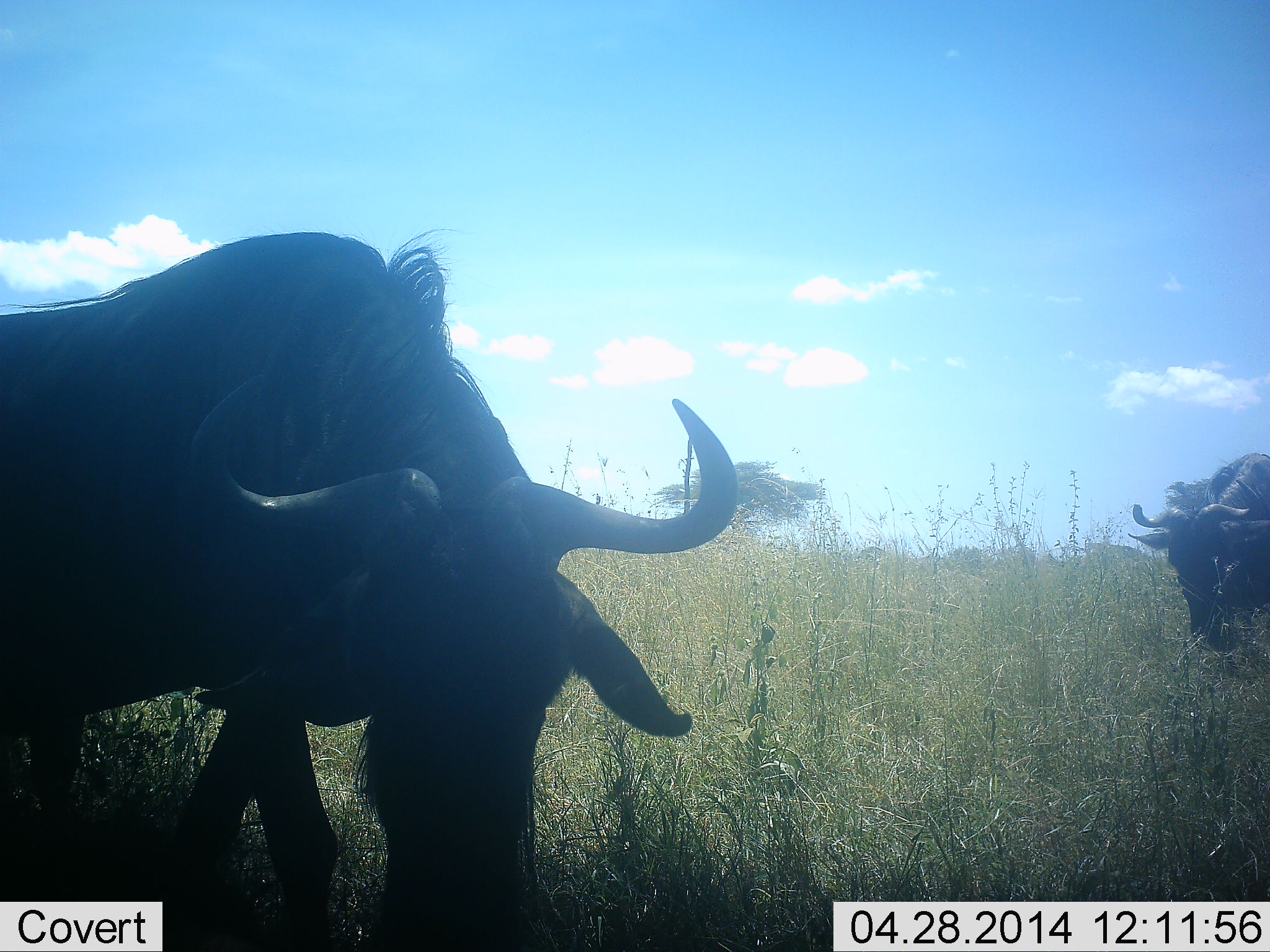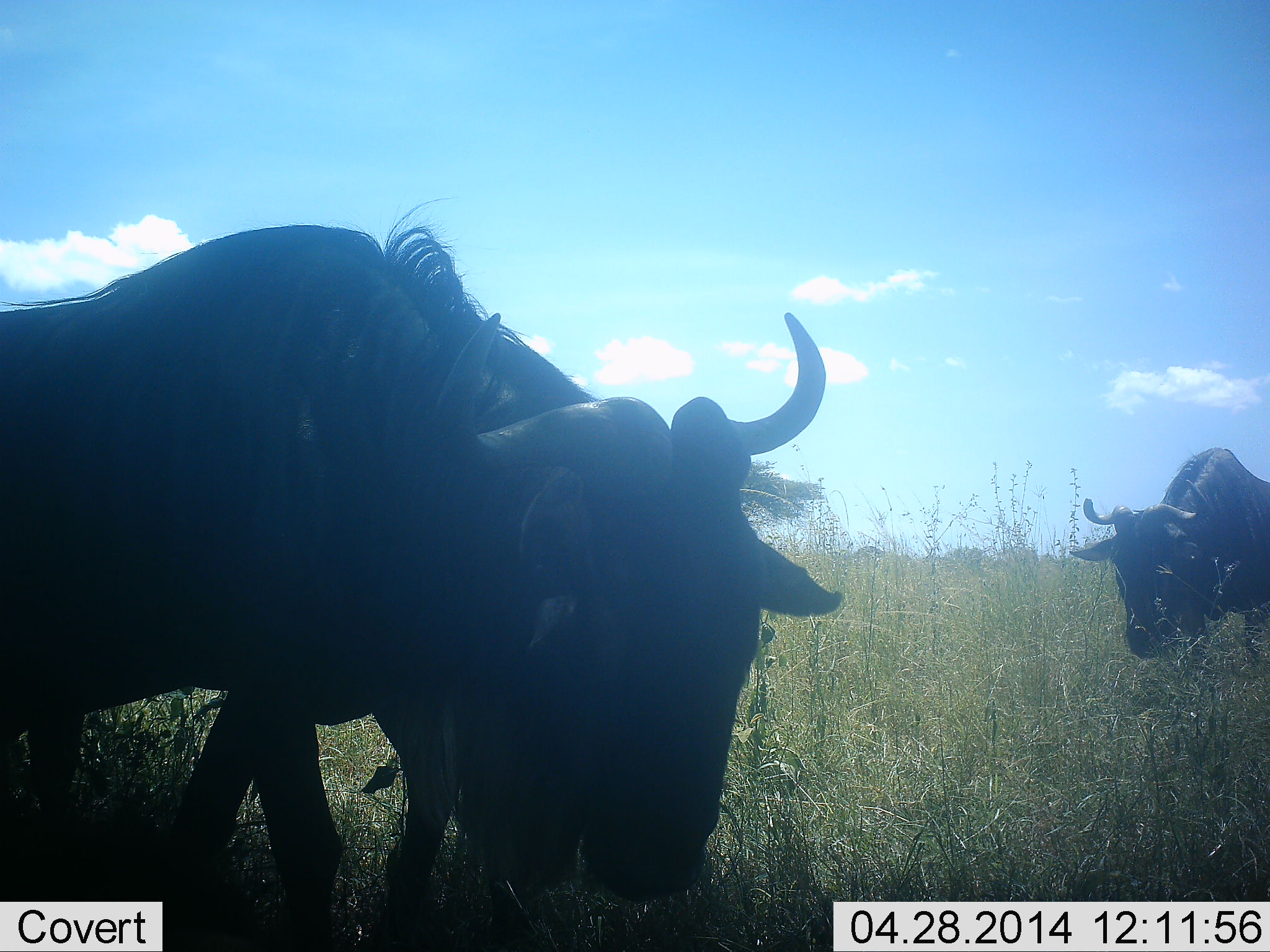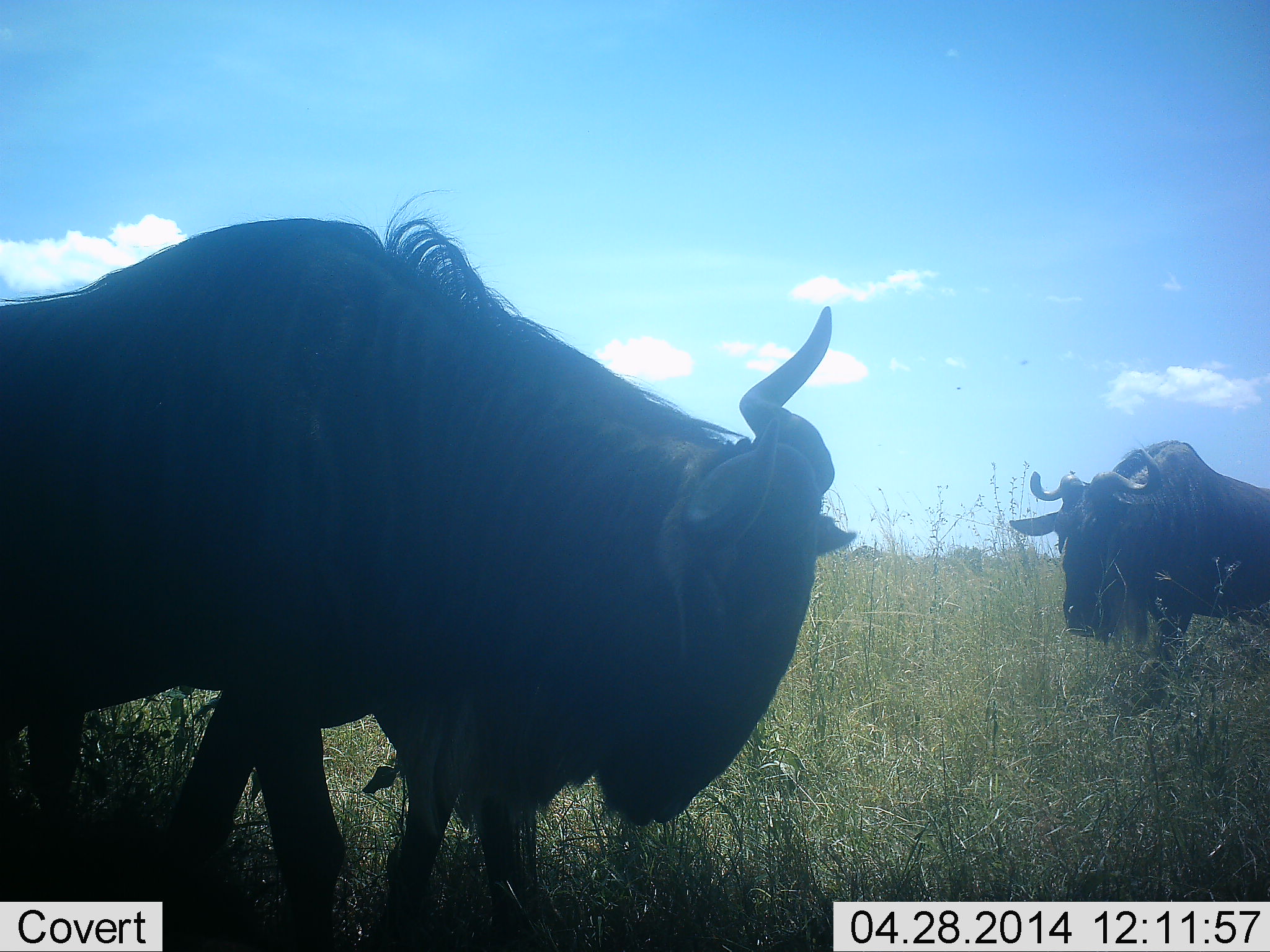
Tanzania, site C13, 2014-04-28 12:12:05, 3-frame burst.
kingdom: Animalia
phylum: Chordata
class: Mammalia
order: Artiodactyla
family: Bovidae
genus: Connochaetes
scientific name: Connochaetes taurinus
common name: blue wildebeest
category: wildebeest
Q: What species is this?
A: Wildebeest (blue wildebeest) (Connochaetes taurinus).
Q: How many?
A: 2.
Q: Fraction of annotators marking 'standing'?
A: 30%.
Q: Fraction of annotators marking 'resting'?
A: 0%.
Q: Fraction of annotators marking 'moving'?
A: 50%.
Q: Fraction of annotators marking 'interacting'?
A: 0%.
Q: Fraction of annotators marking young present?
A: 0%.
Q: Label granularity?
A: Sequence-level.